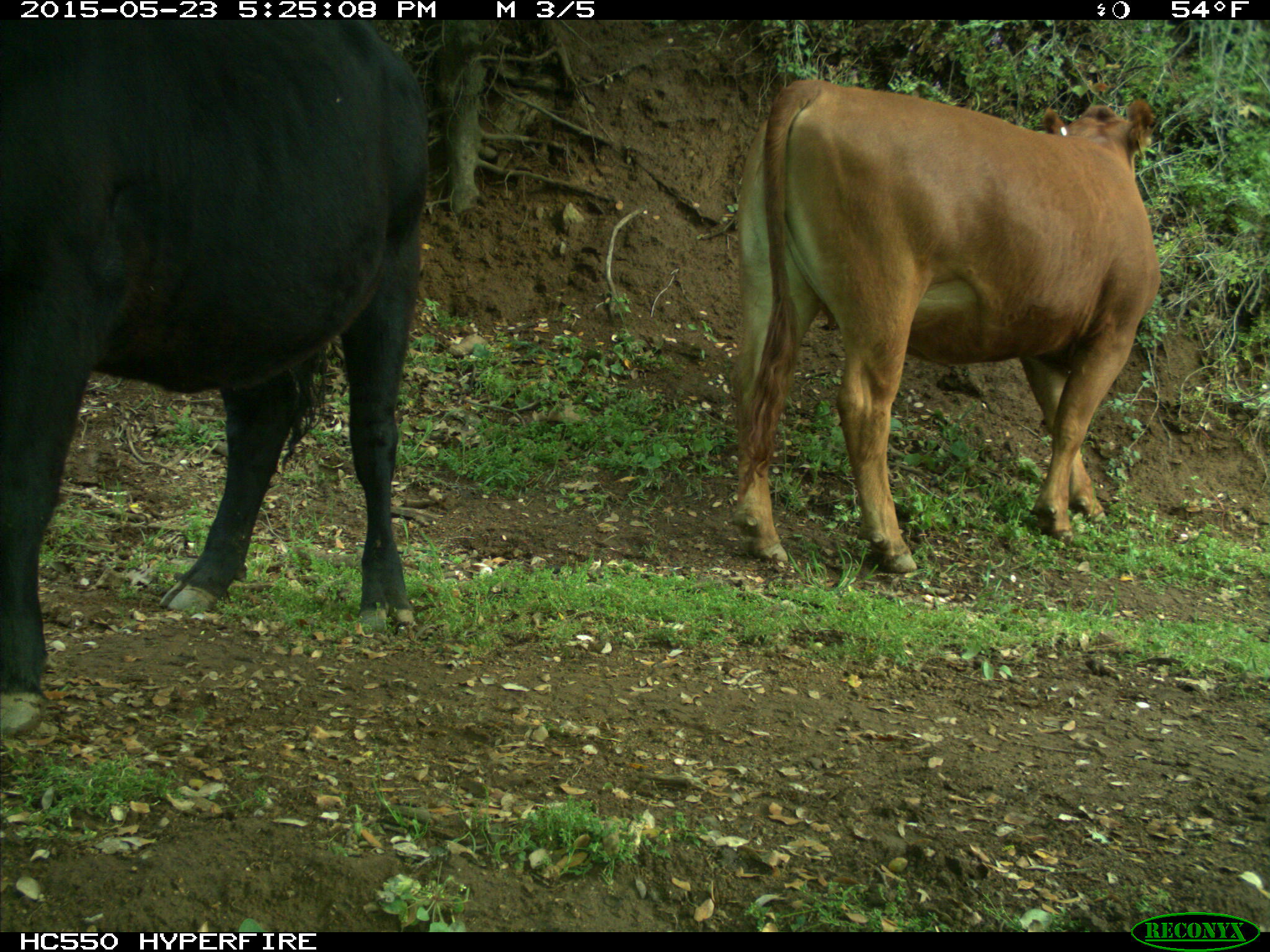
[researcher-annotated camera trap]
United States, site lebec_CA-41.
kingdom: Animalia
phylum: Chordata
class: Mammalia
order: Artiodactyla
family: Bovidae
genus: Bos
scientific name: Bos taurus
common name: domestic cow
Bos taurus (domestic cow).